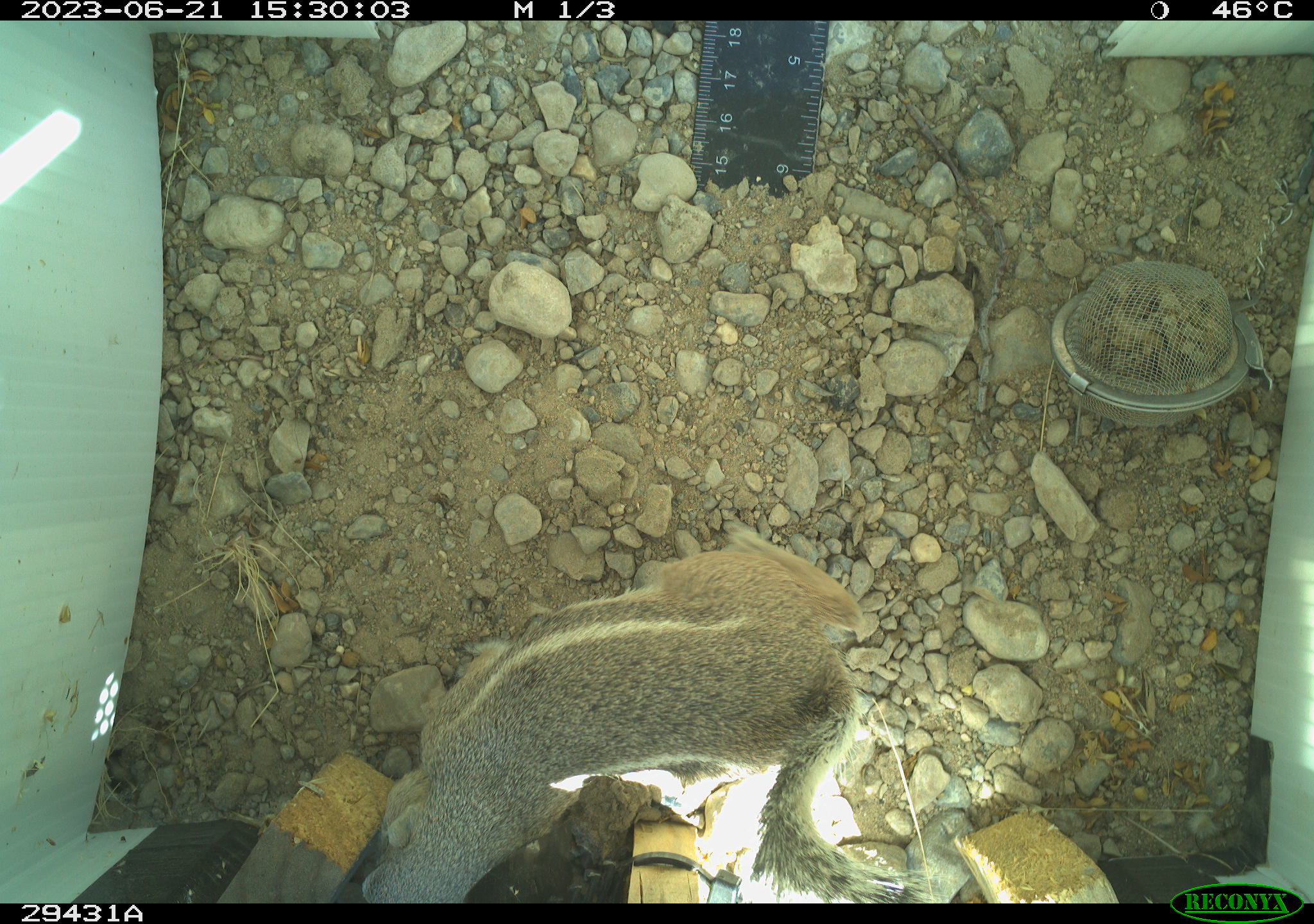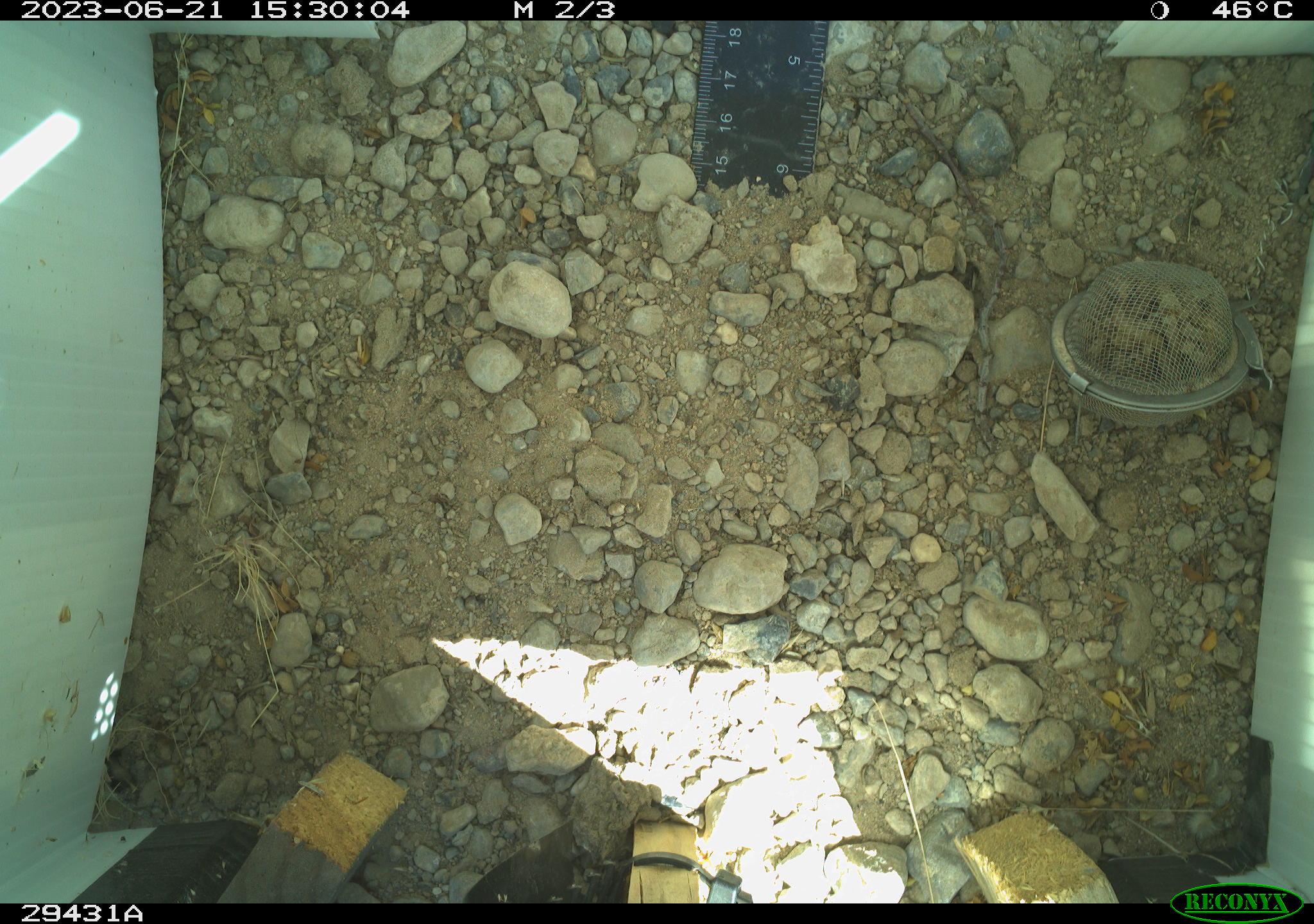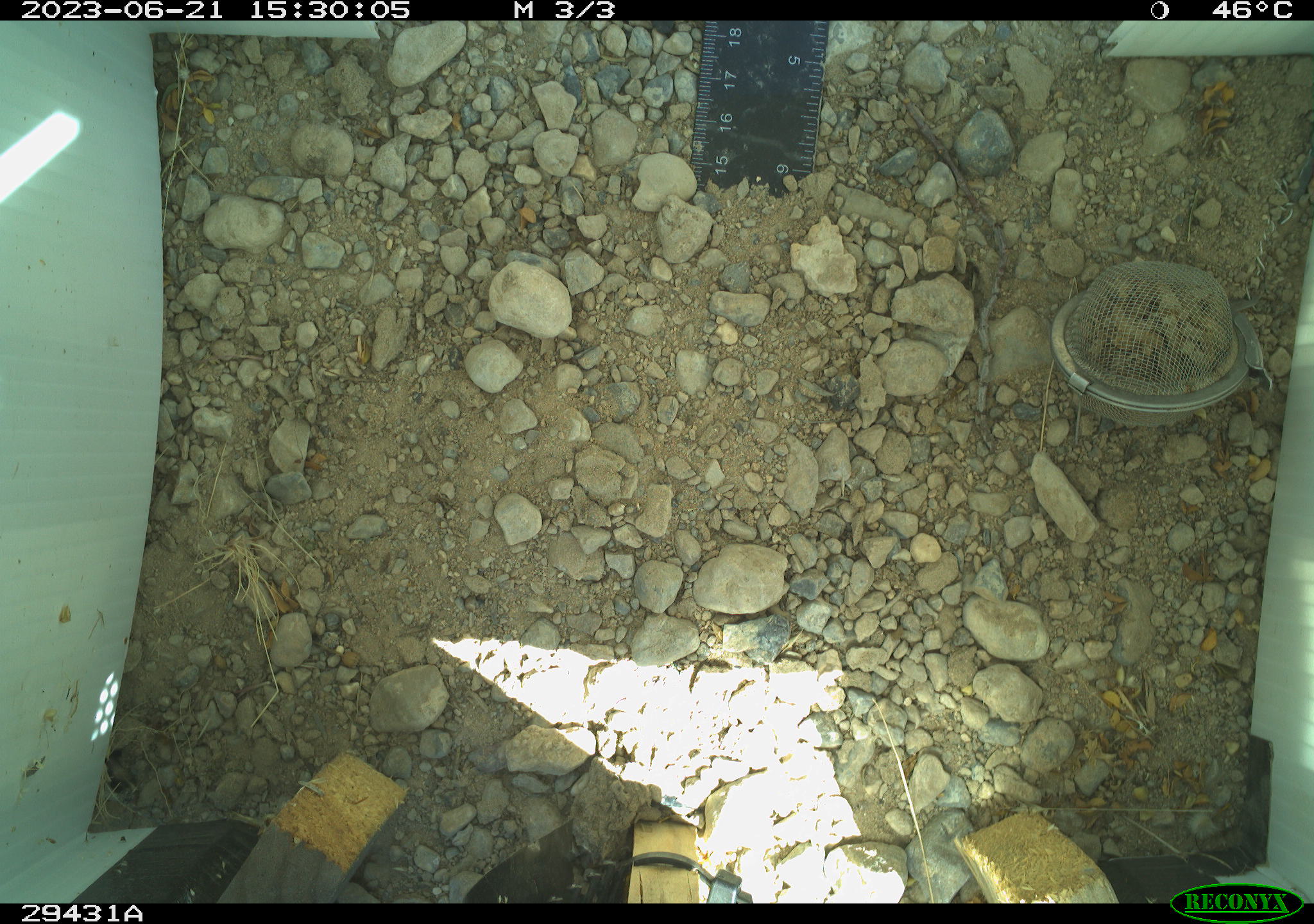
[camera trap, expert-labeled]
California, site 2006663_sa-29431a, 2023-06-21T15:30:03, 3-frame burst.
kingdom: Animalia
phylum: Chordata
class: Mammalia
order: Rodentia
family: Sciuridae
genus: Ammospermophilus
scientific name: Ammospermophilus leucurus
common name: white-tailed antelope squirrel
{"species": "white-tailed antelope squirrel (Ammospermophilus leucurus)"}